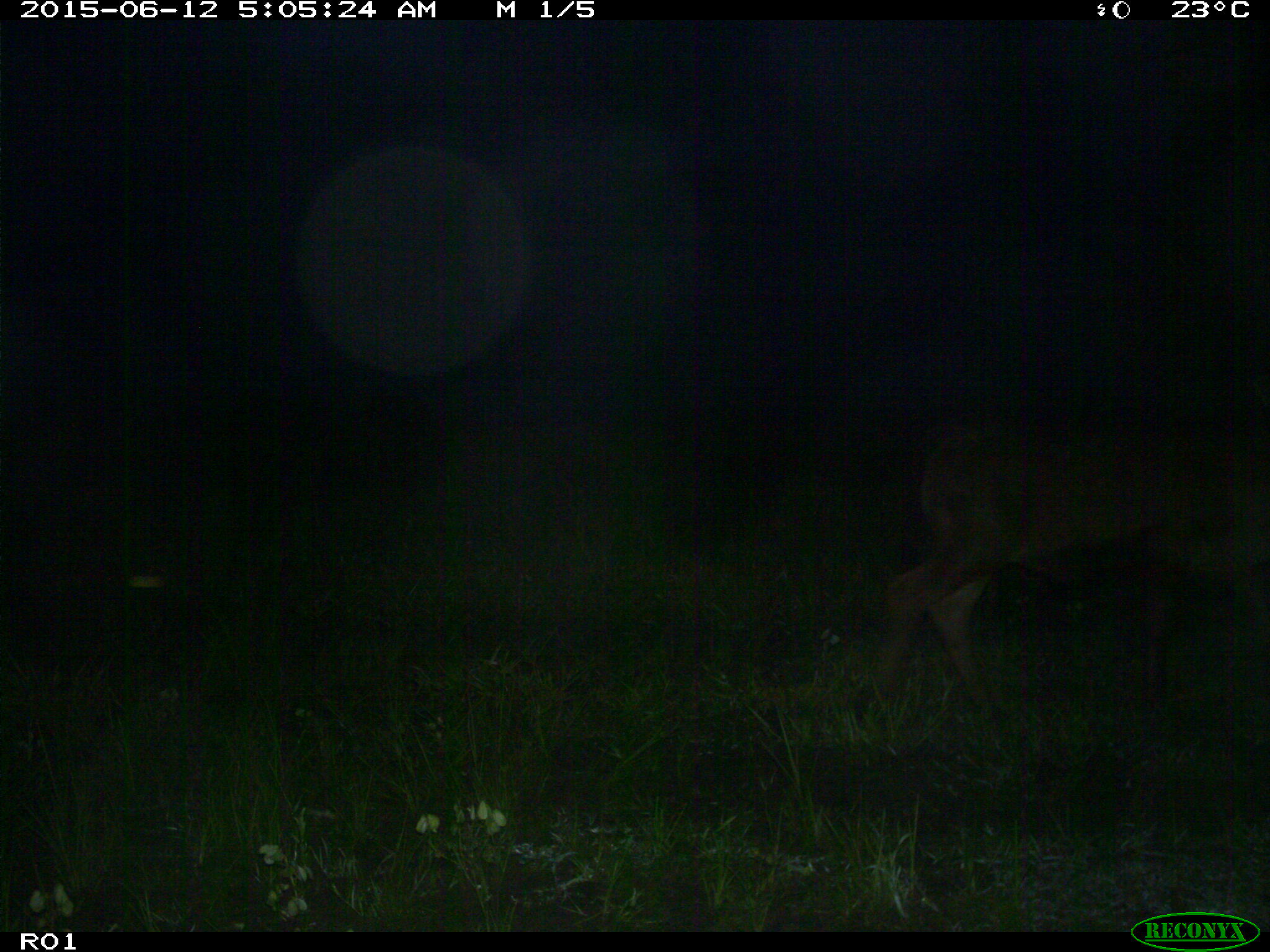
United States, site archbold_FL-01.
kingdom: Animalia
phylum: Chordata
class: Mammalia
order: Artiodactyla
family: Bovidae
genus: Bos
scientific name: Bos taurus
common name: domestic cow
Bos taurus (domestic cow).